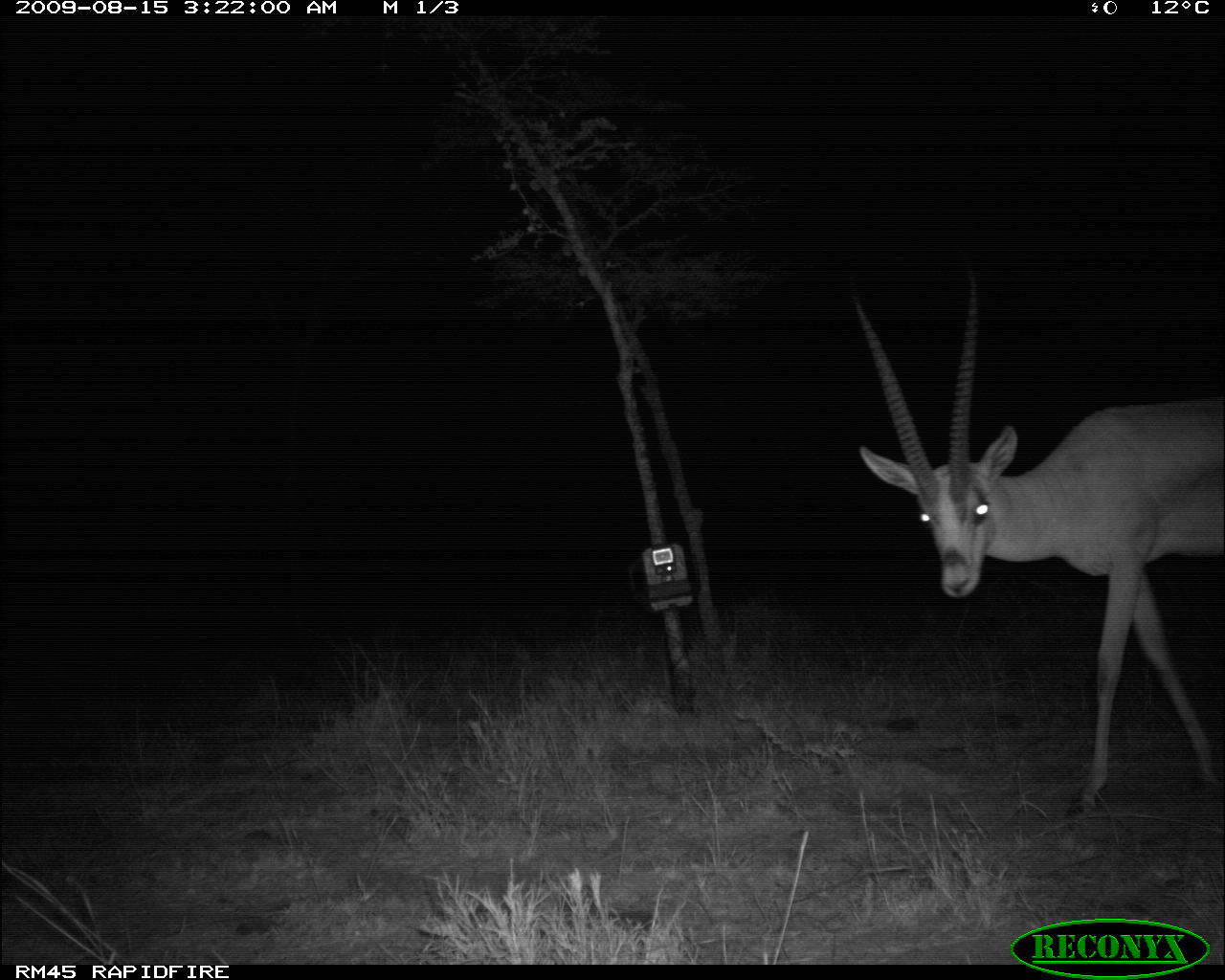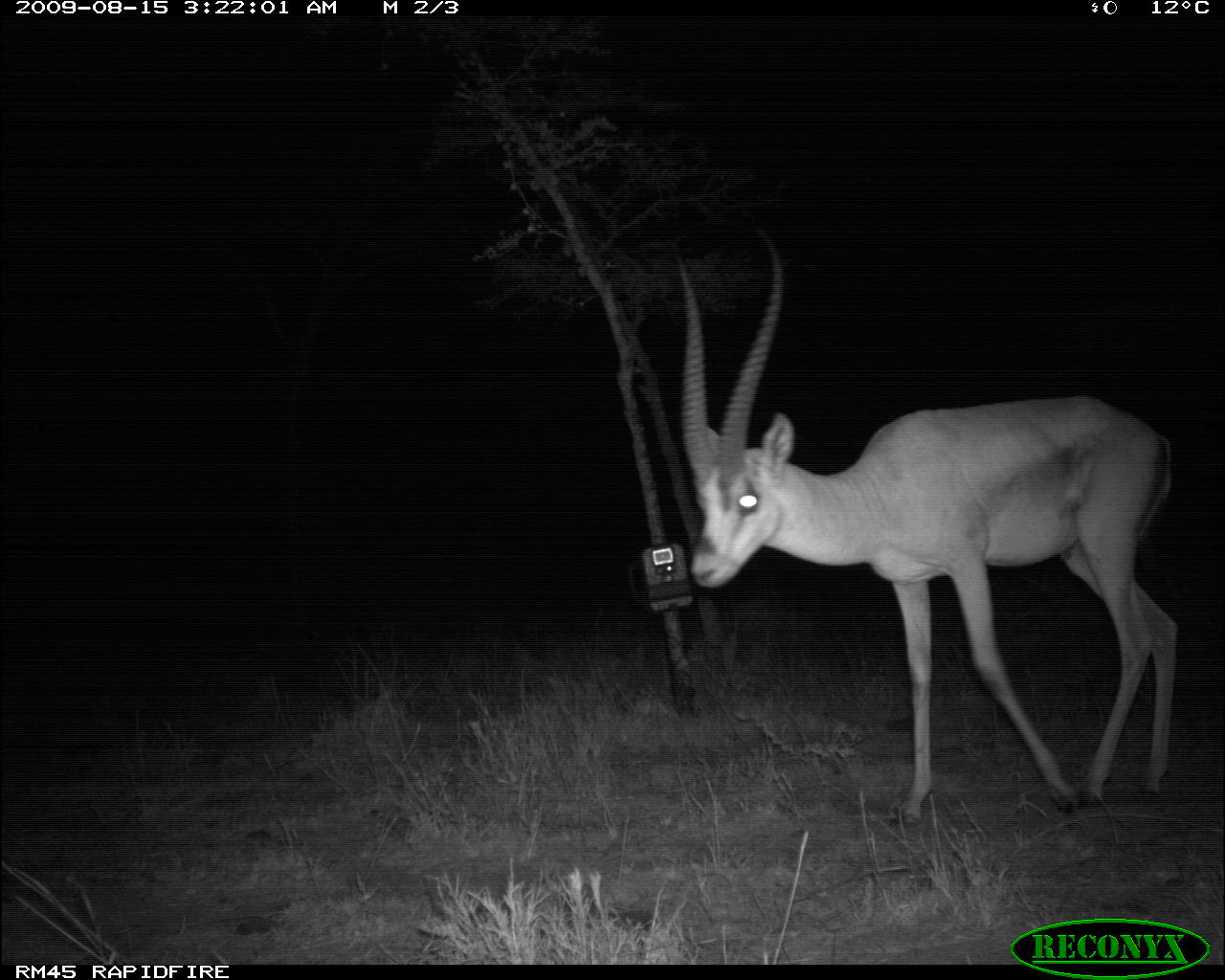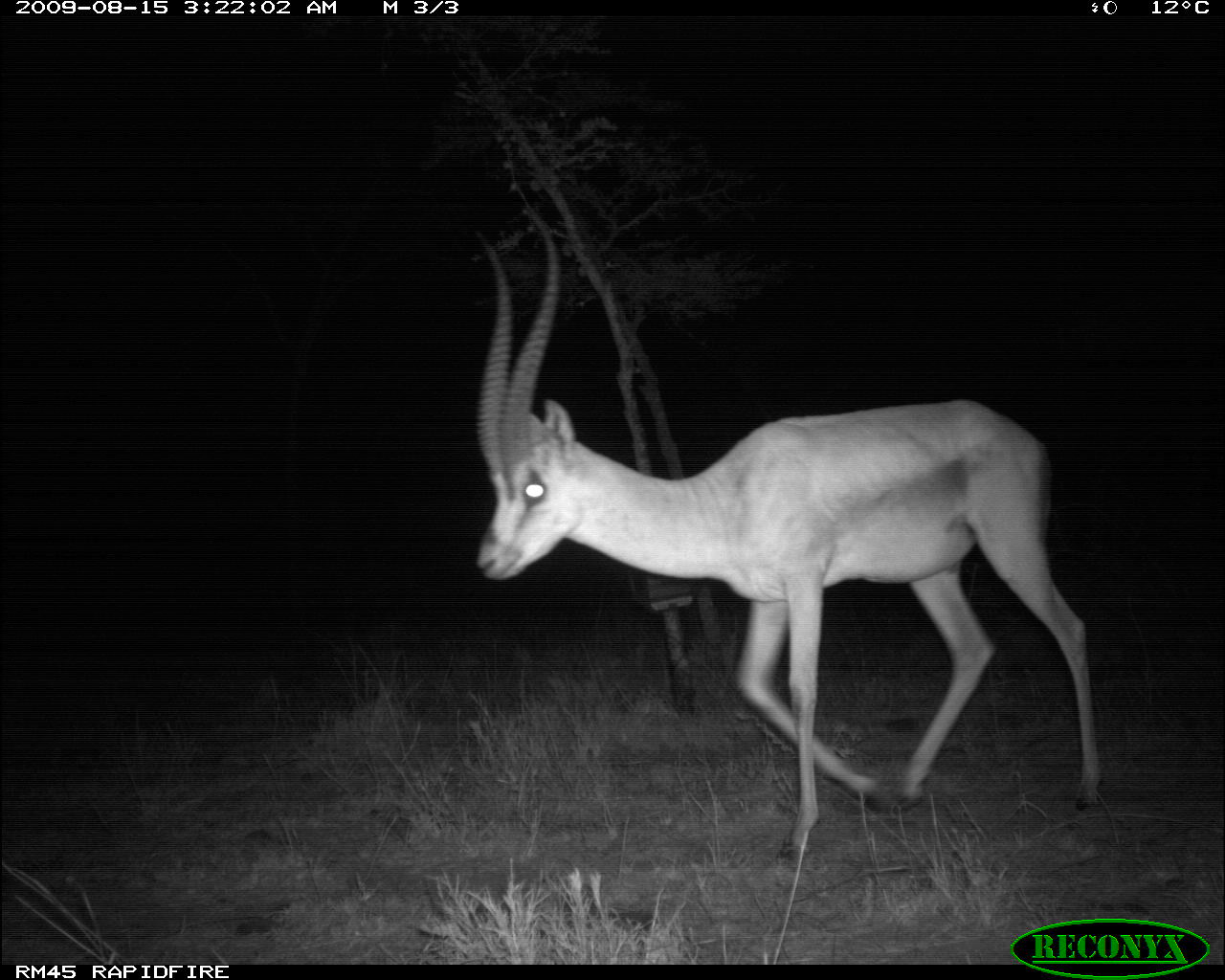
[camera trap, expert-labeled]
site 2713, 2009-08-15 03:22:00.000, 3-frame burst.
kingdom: Animalia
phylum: Chordata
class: Mammalia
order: Artiodactyla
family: Bovidae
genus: Nanger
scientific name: Nanger granti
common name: grant's gazelle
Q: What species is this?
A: Nanger granti (grant's gazelle).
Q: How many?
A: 1.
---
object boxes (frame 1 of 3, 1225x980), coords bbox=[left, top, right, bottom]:
nanger granti: bbox=[847, 245, 1225, 817]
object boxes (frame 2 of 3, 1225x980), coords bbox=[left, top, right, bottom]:
nanger granti: bbox=[672, 227, 1179, 829]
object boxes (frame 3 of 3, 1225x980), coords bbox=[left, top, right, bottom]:
nanger granti: bbox=[476, 206, 1103, 862]